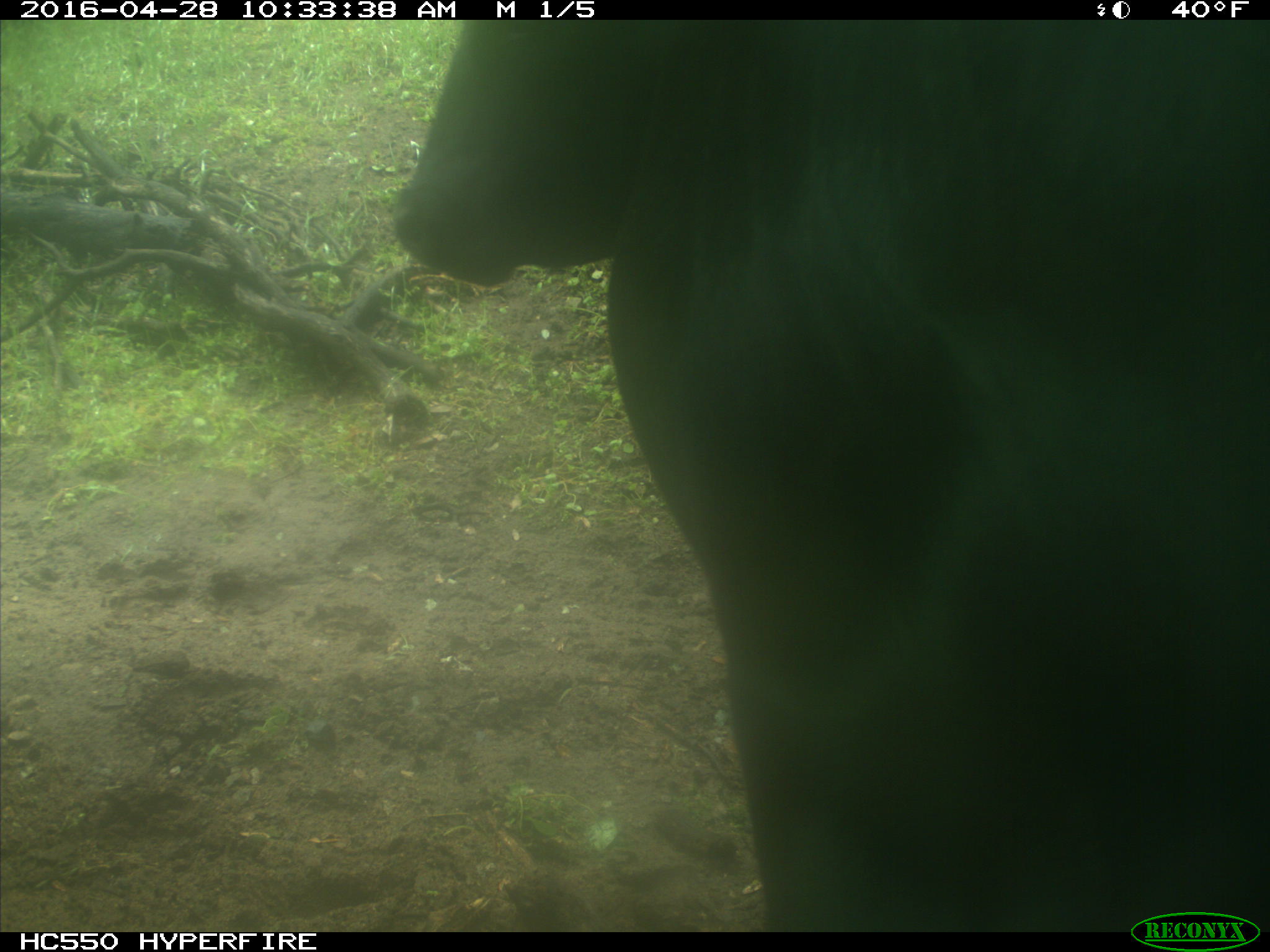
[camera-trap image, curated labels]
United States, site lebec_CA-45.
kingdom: Animalia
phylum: Chordata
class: Mammalia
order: Artiodactyla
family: Bovidae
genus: Bos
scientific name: Bos taurus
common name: domestic cow